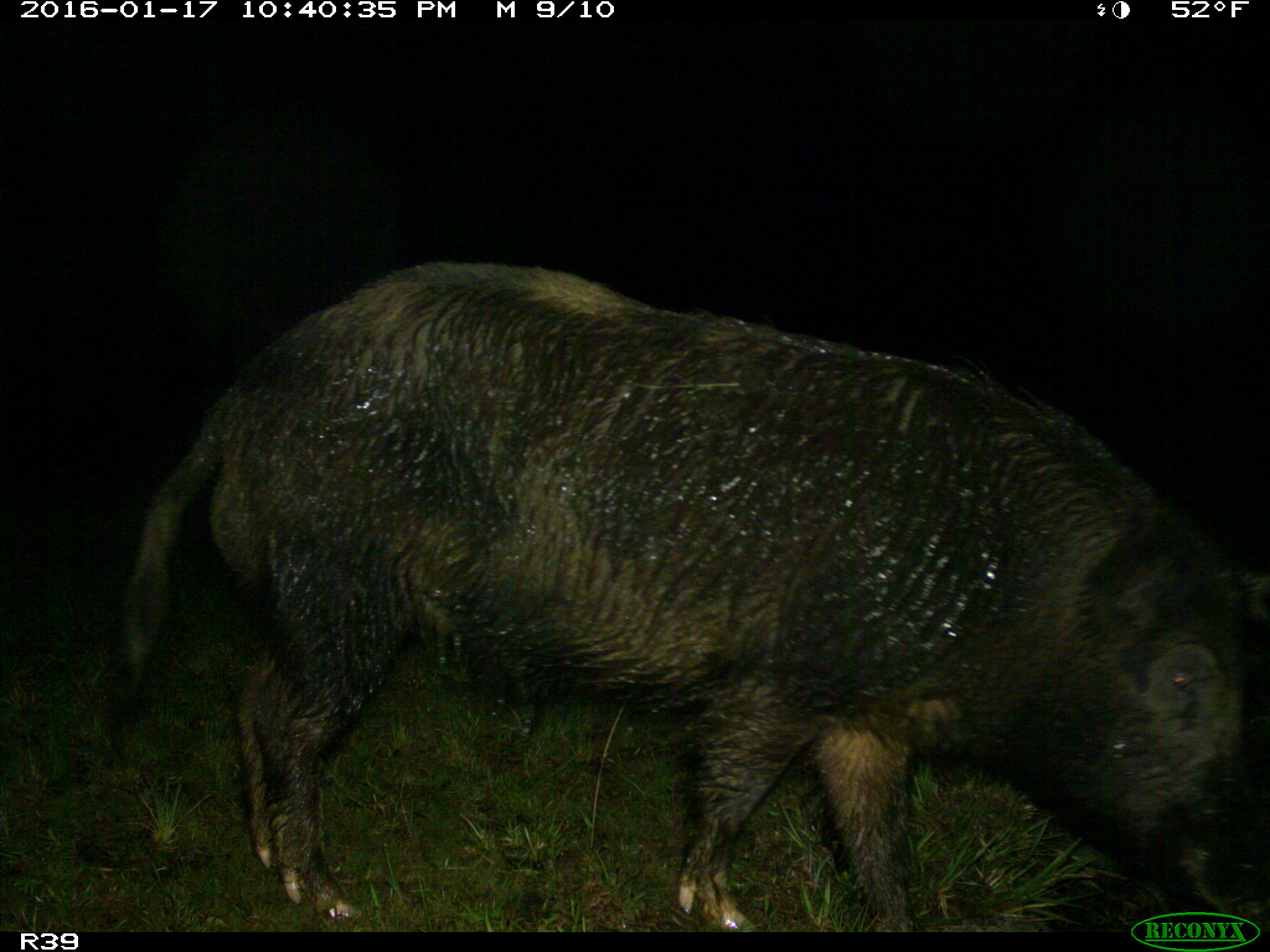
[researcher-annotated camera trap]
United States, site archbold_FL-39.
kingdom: Animalia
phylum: Chordata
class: Mammalia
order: Artiodactyla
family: Suidae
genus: Sus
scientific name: Sus scrofa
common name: wild boar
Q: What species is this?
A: Sus scrofa (wild boar).